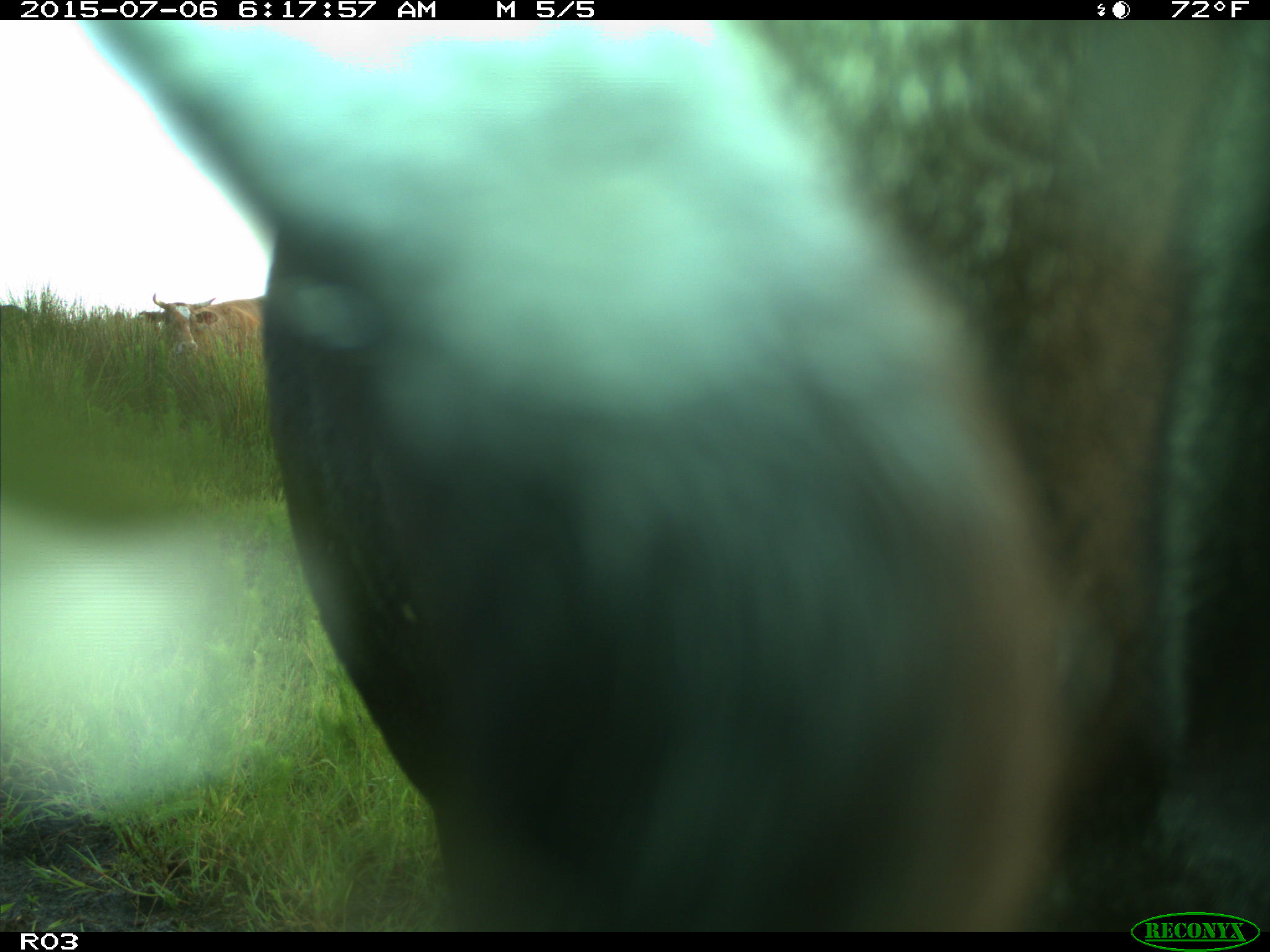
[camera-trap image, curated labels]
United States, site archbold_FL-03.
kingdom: Animalia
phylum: Chordata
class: Mammalia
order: Artiodactyla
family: Bovidae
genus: Bos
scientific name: Bos taurus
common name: domestic cow